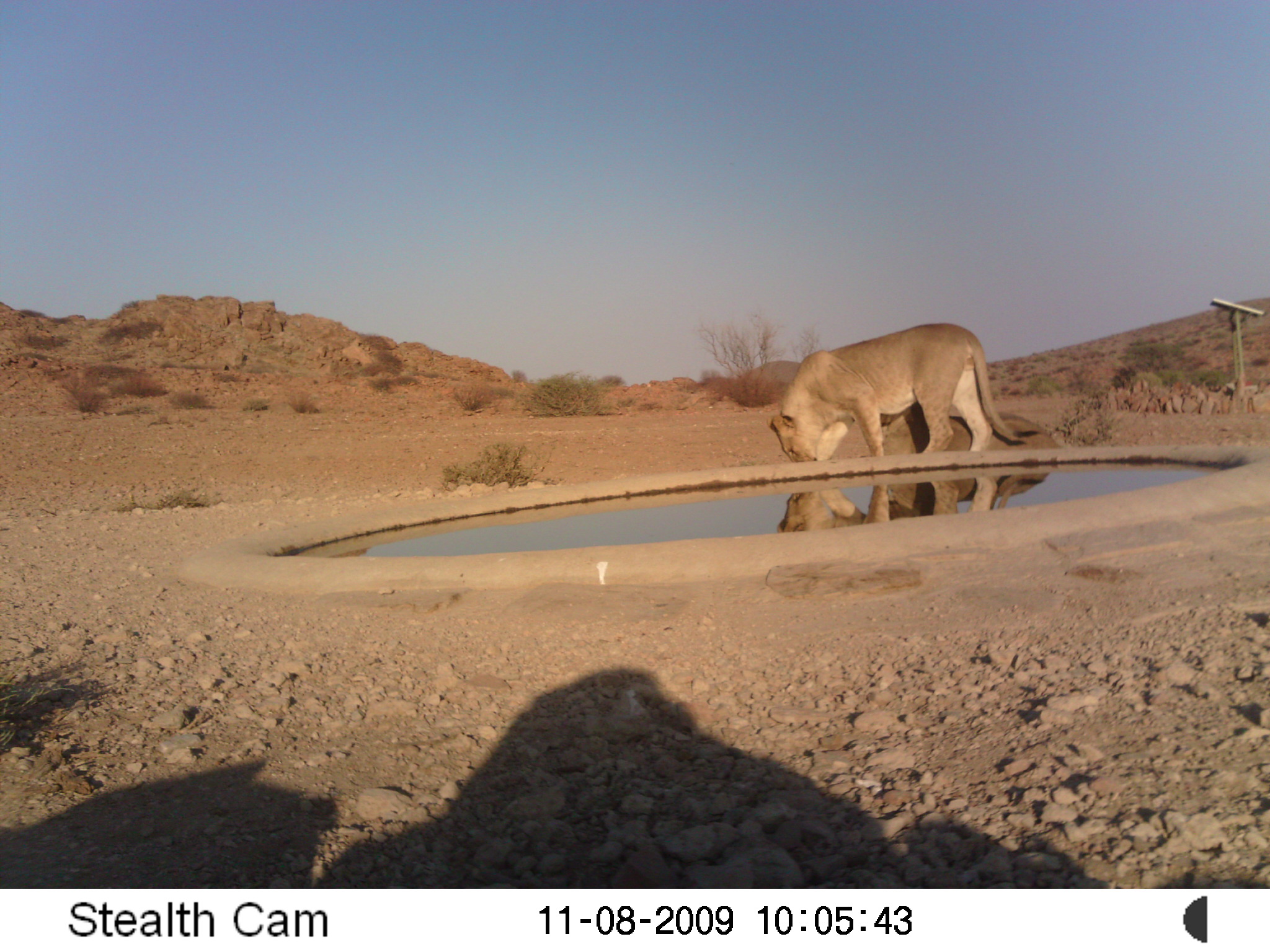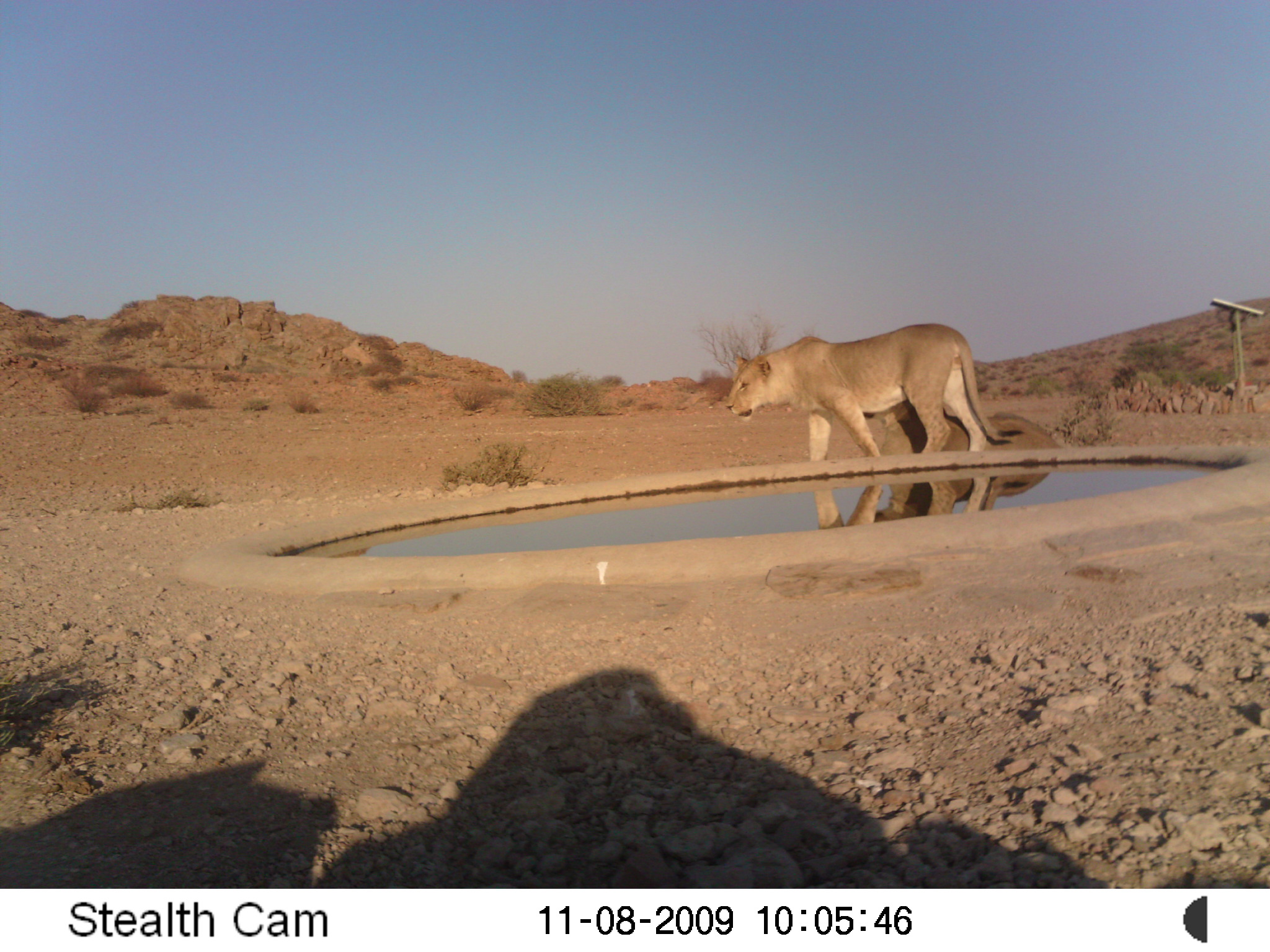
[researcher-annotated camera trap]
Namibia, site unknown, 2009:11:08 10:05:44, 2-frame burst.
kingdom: Animalia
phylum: Chordata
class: Mammalia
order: Carnivora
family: Felidae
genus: Panthera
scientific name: Panthera leo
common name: lion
Panthera leo (lion).